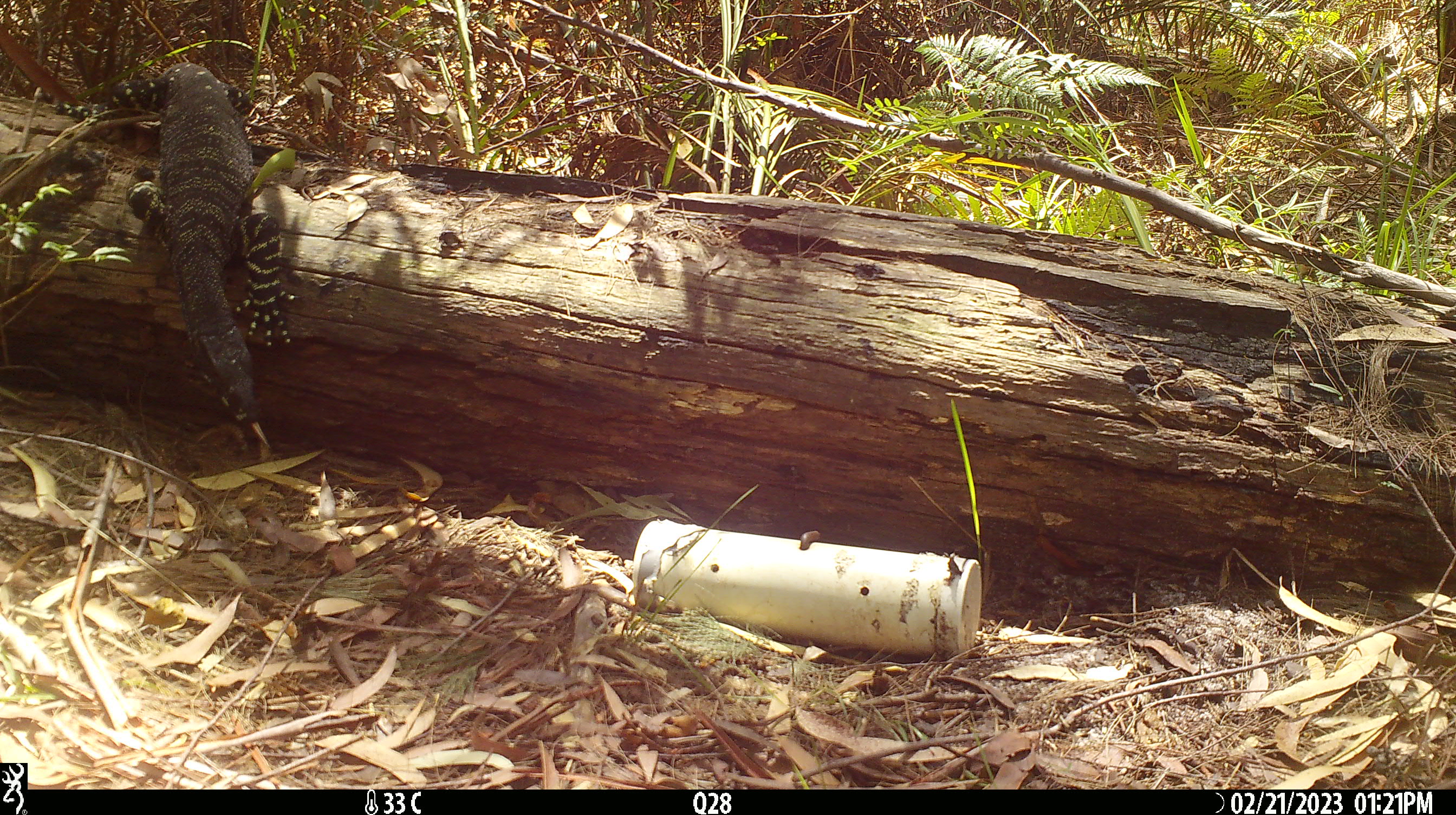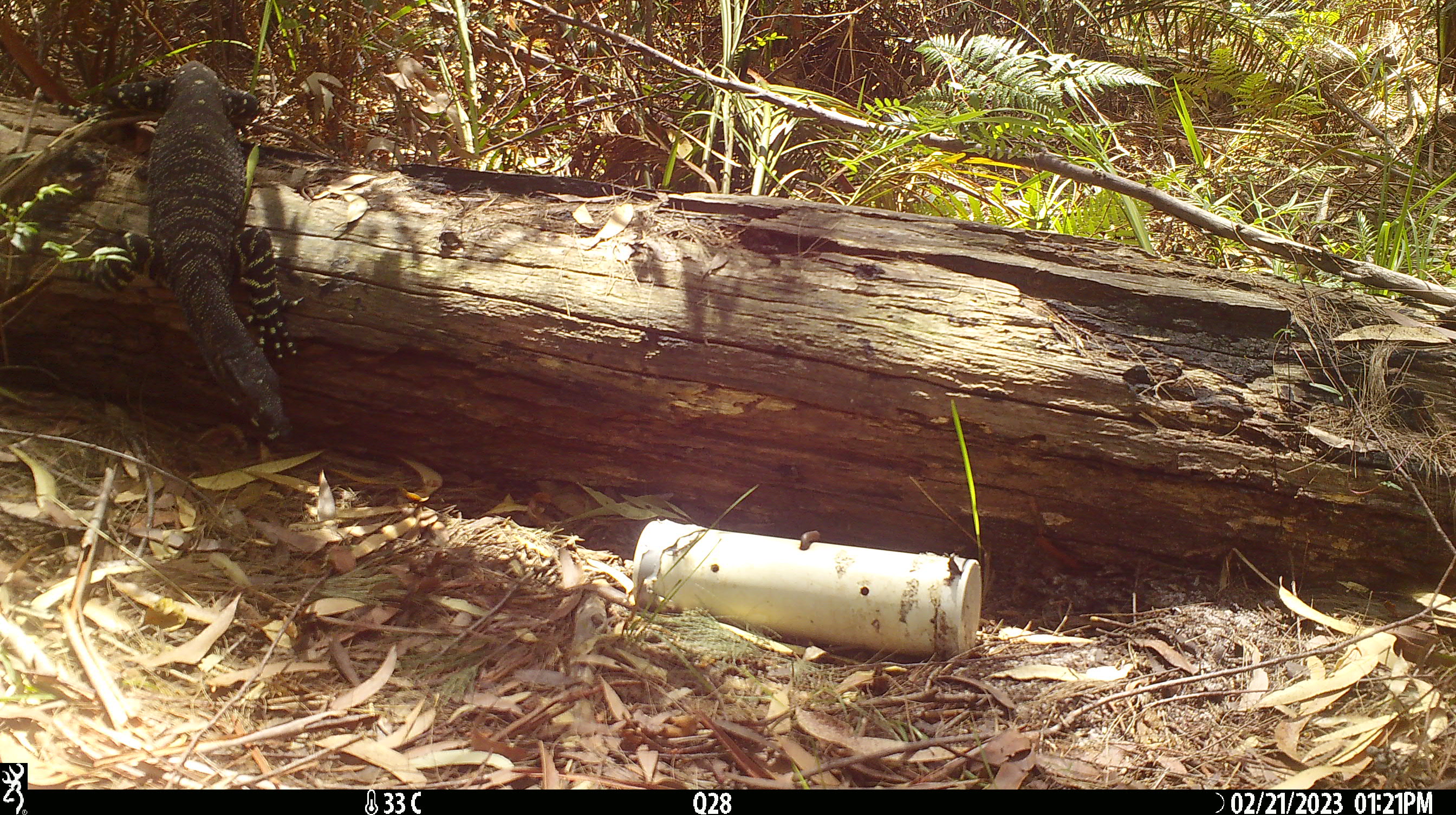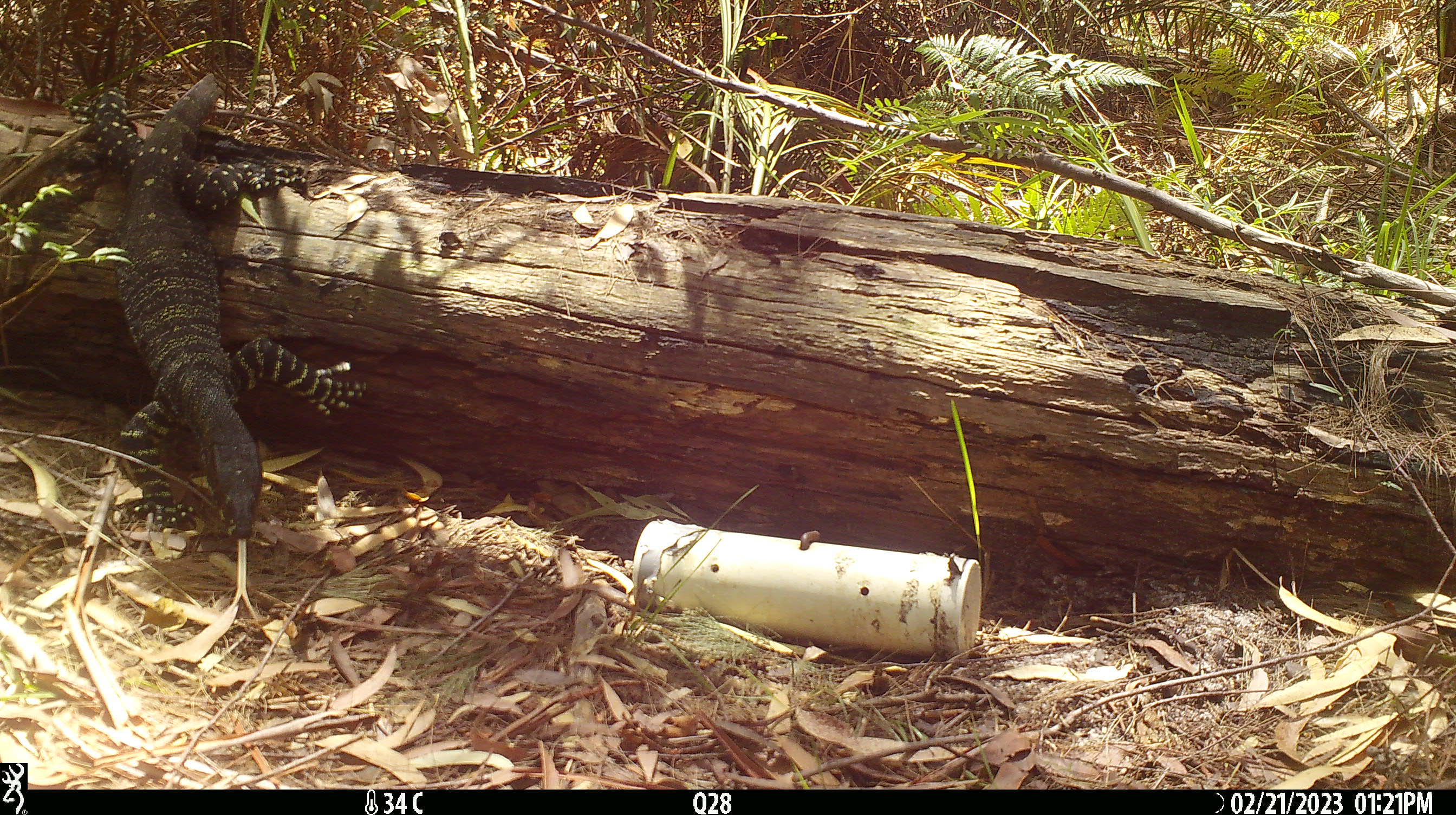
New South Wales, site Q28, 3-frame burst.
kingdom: Animalia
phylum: Chordata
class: Reptilia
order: Squamata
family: Varanidae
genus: Varanus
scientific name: Varanus varius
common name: lace monitor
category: goanna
Goanna (lace monitor) (Varanus varius).